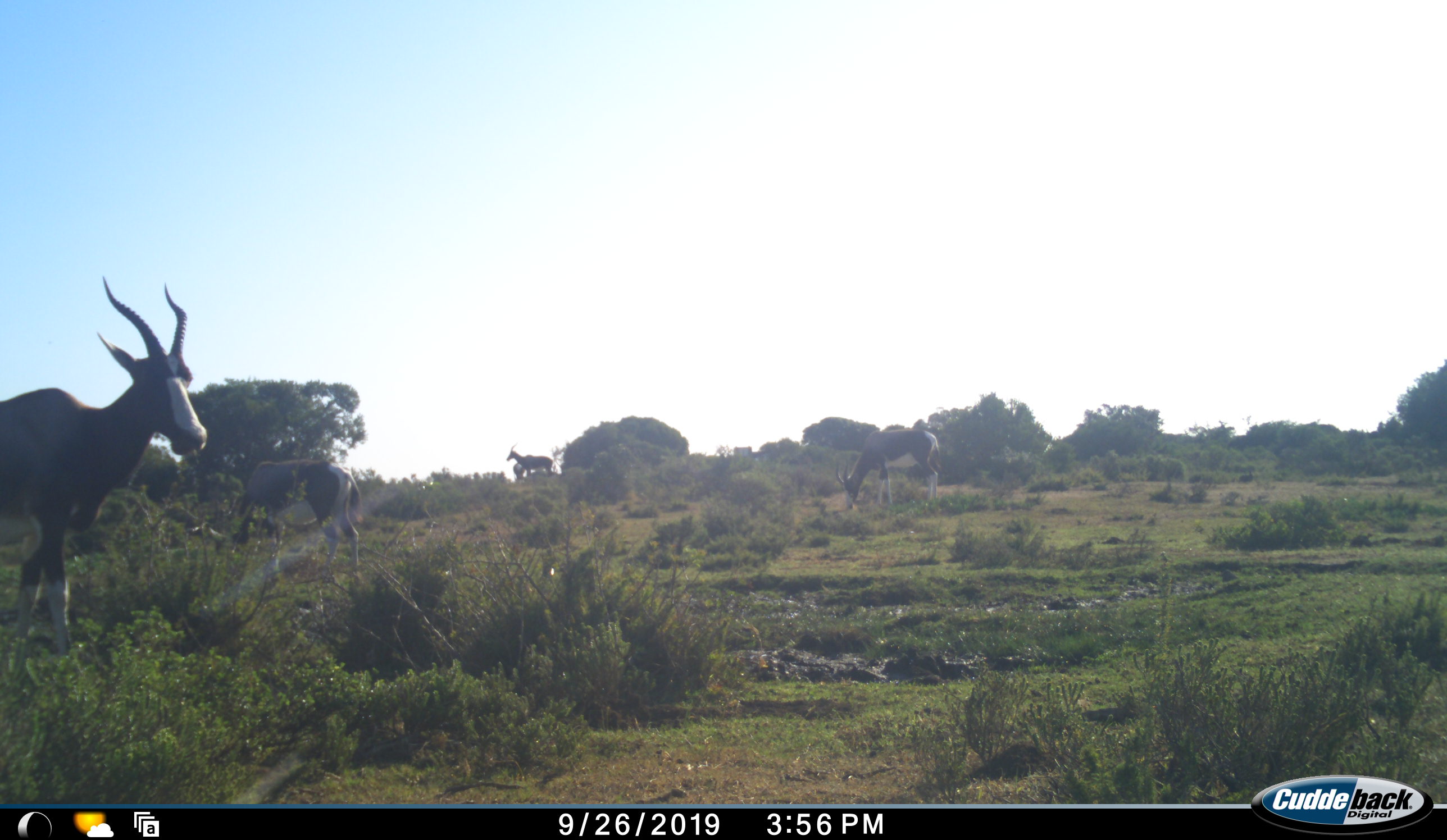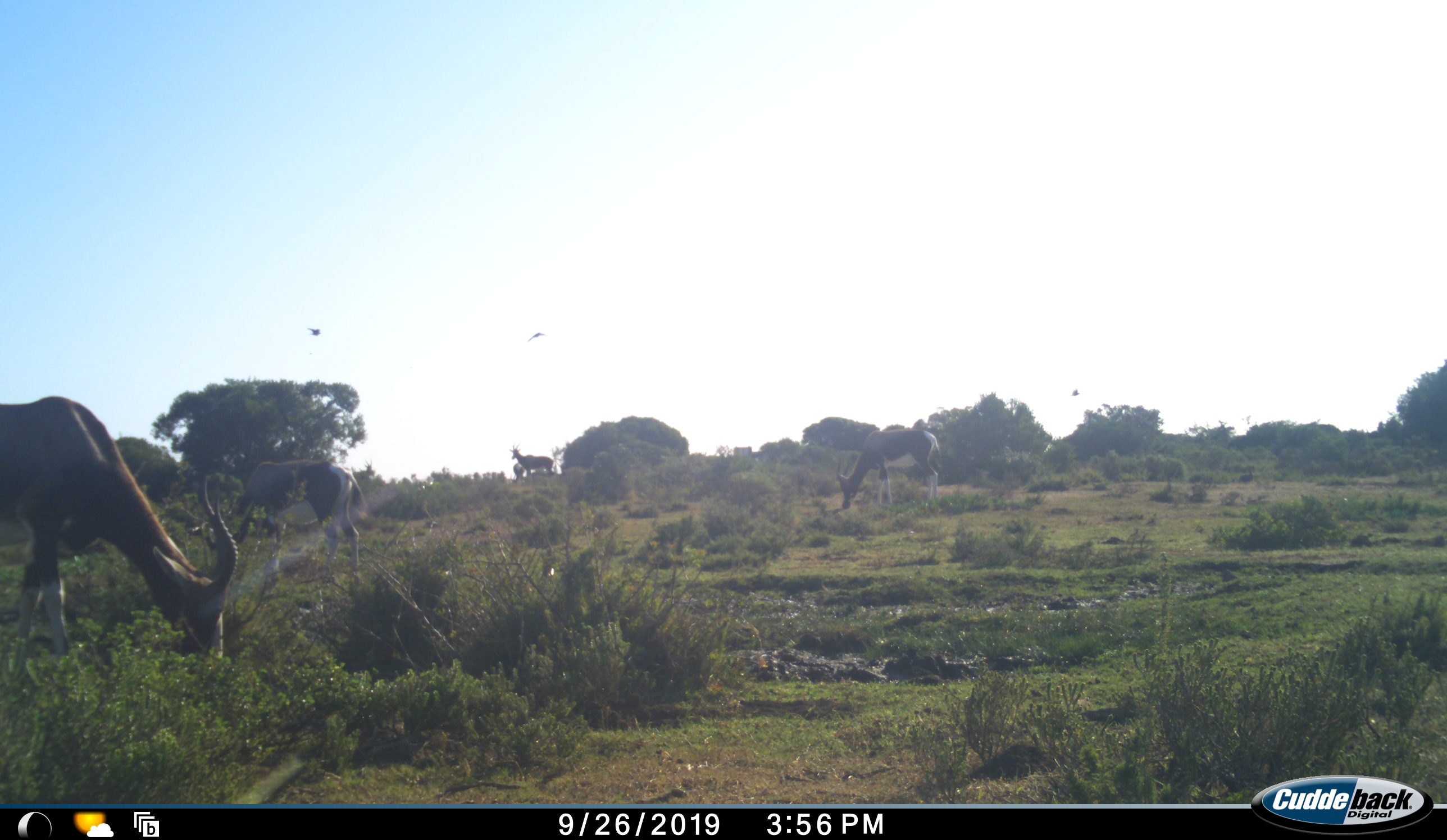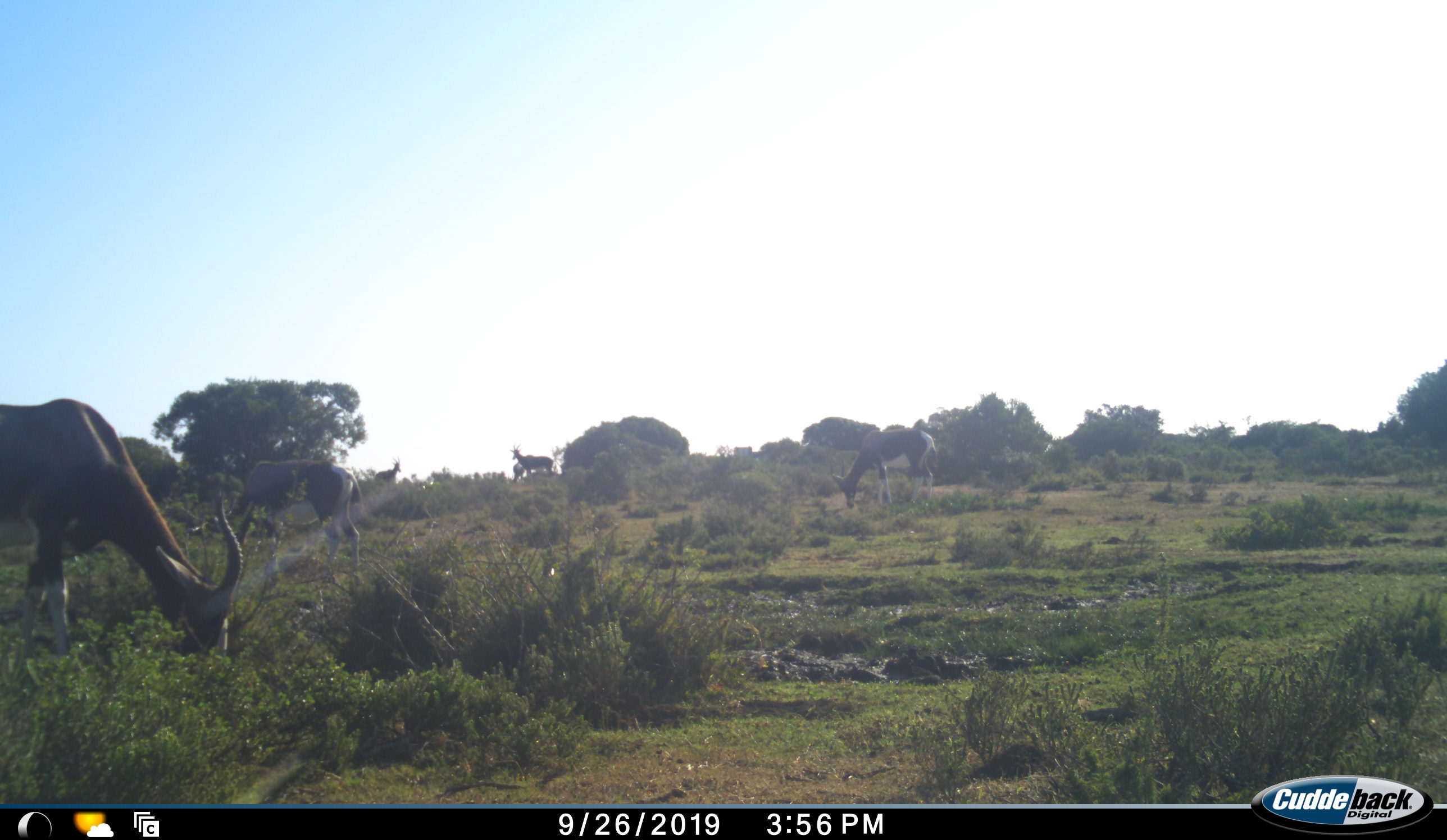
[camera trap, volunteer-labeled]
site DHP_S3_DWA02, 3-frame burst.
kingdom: Animalia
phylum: Chordata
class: Mammalia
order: Artiodactyla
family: Bovidae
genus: Damaliscus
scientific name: Damaliscus pygargus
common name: bontebok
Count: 5.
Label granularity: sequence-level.